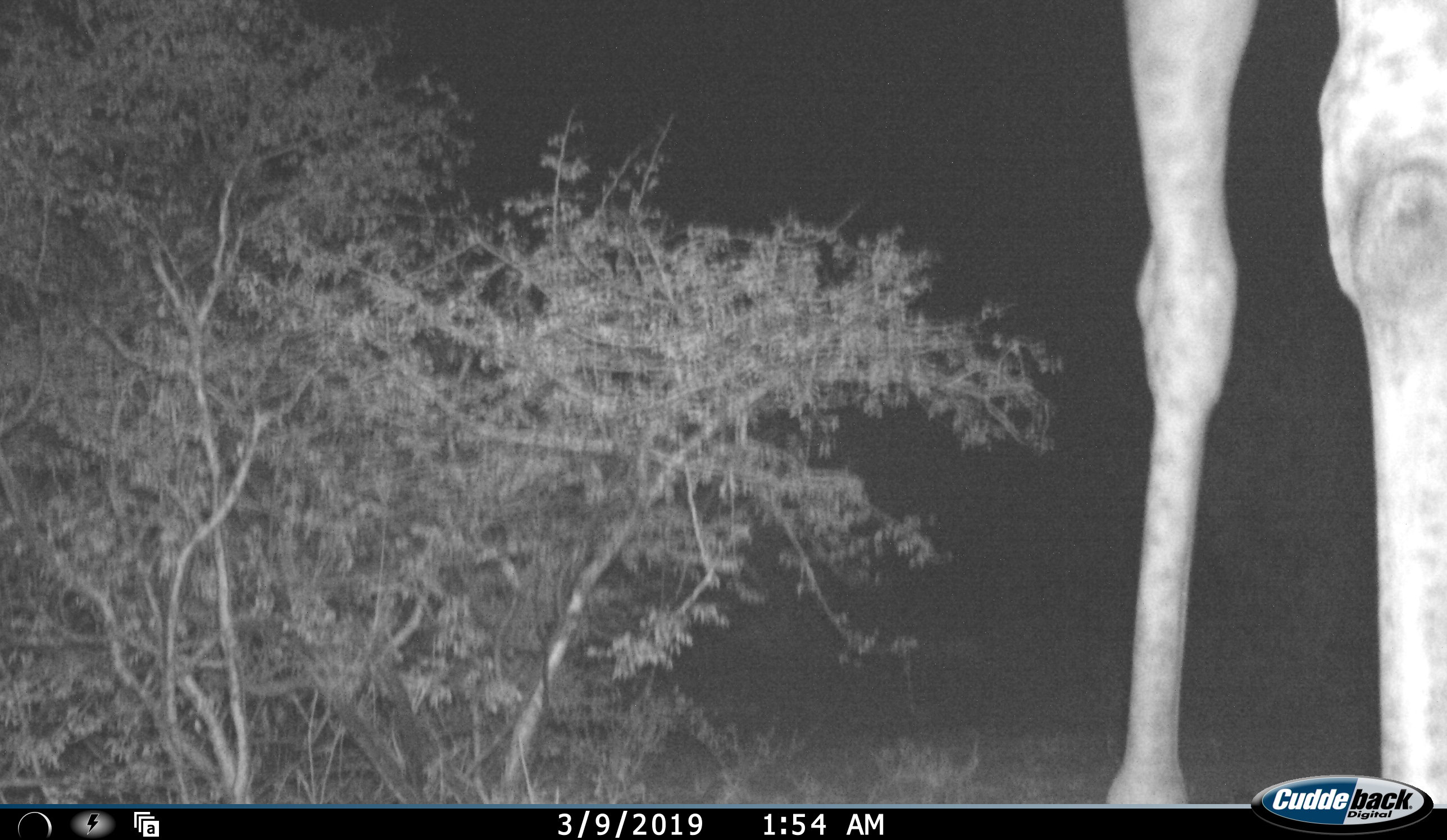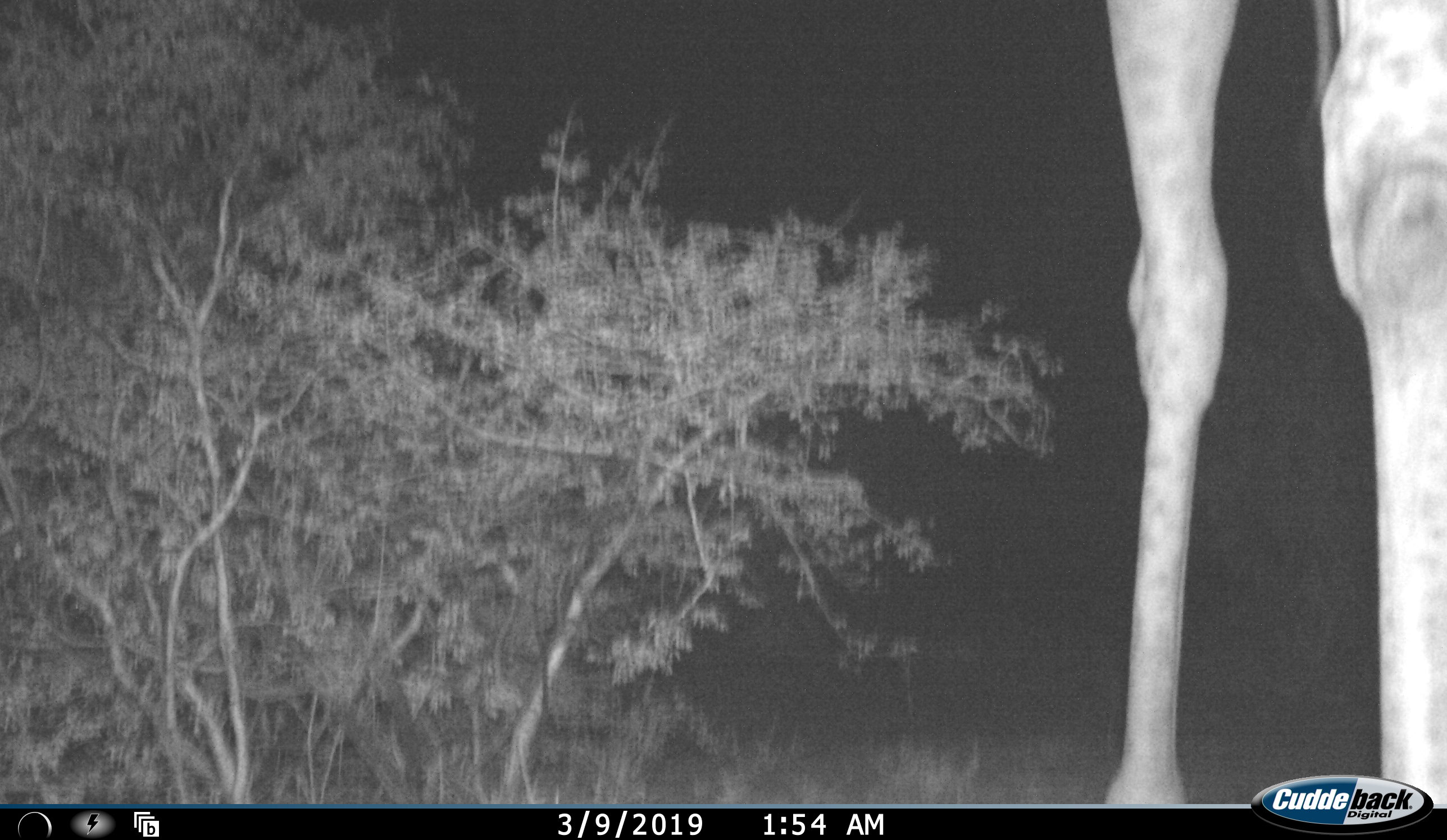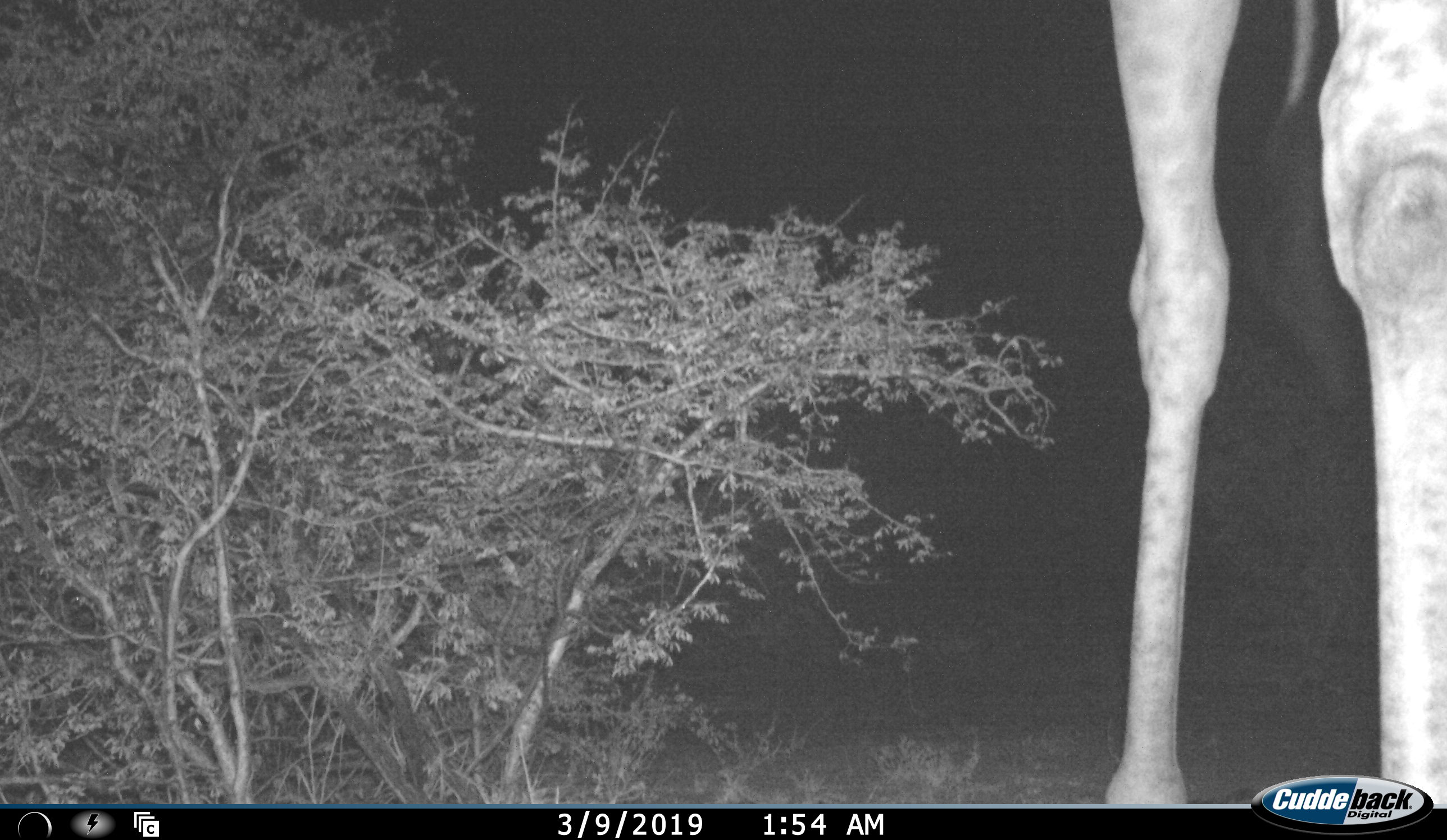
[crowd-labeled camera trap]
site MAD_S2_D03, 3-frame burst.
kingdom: Animalia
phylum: Chordata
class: Mammalia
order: Artiodactyla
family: Giraffidae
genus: Giraffa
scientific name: Giraffa camelopardalis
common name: giraffe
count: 1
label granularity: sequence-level